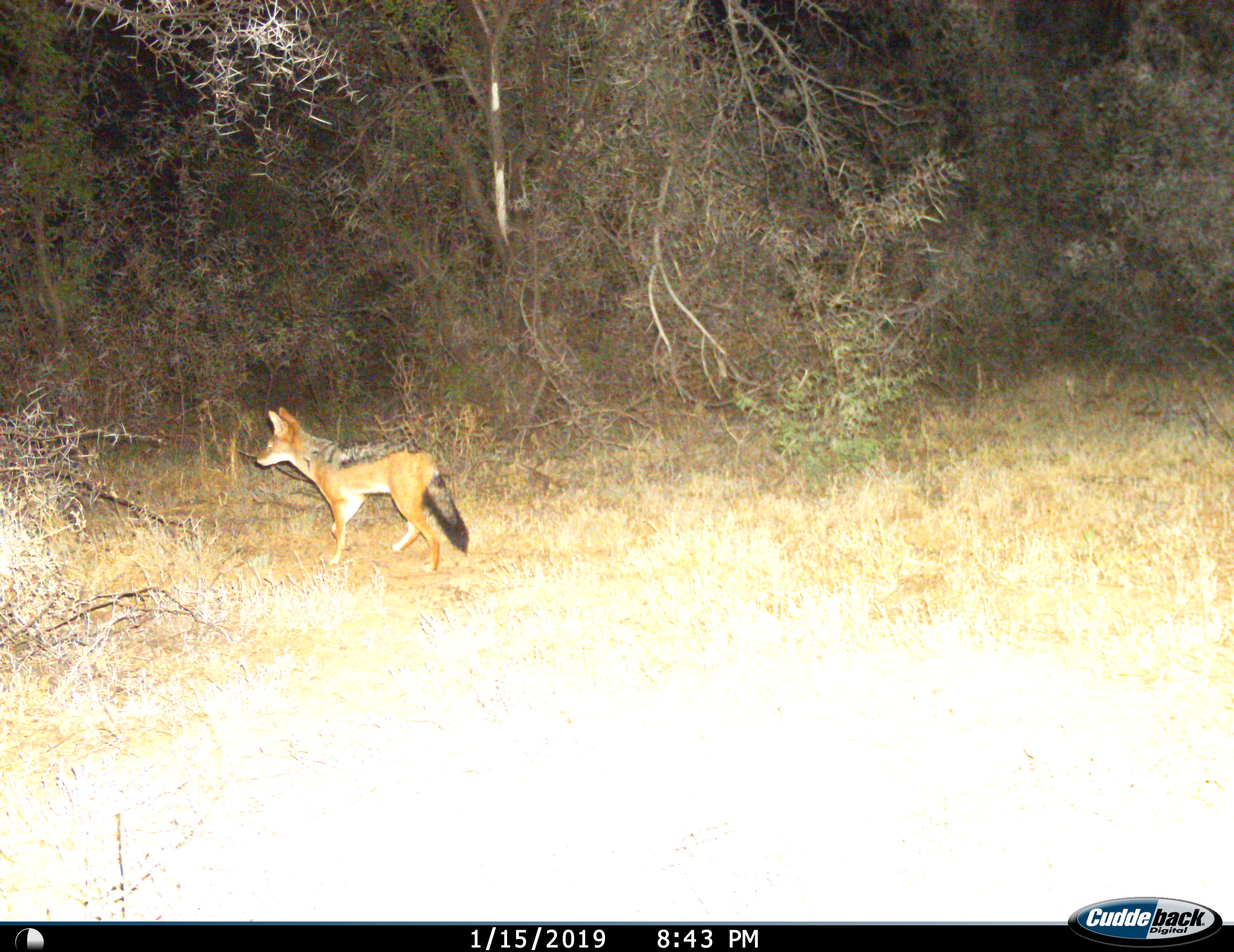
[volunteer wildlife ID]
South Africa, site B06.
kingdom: Animalia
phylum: Chordata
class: Mammalia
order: Carnivora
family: Canidae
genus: Lupulella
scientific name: Lupulella mesomelas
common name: black-backed jackal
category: jackalblackbacked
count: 1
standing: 29%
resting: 0%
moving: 71%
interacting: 0%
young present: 0%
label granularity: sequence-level